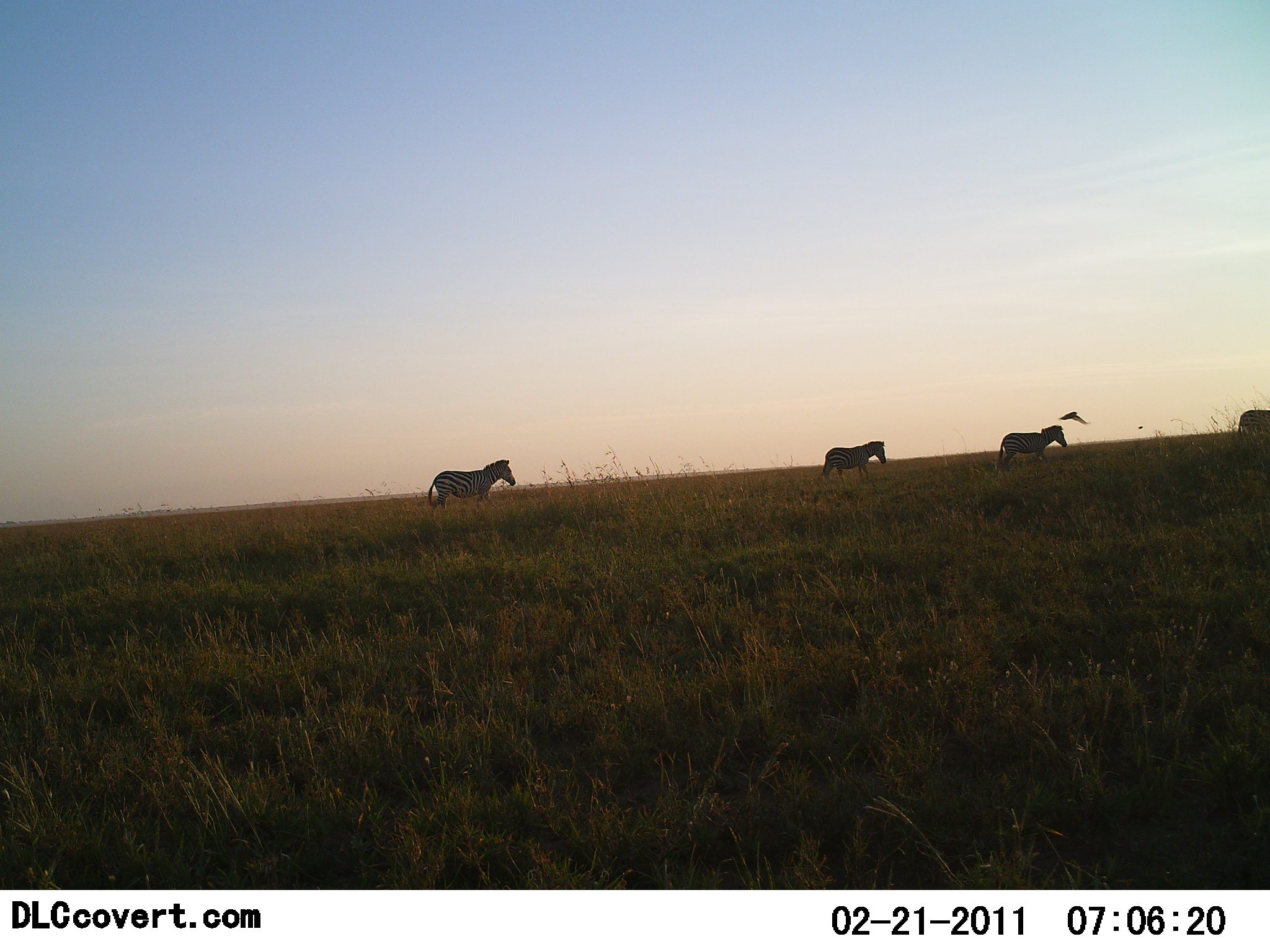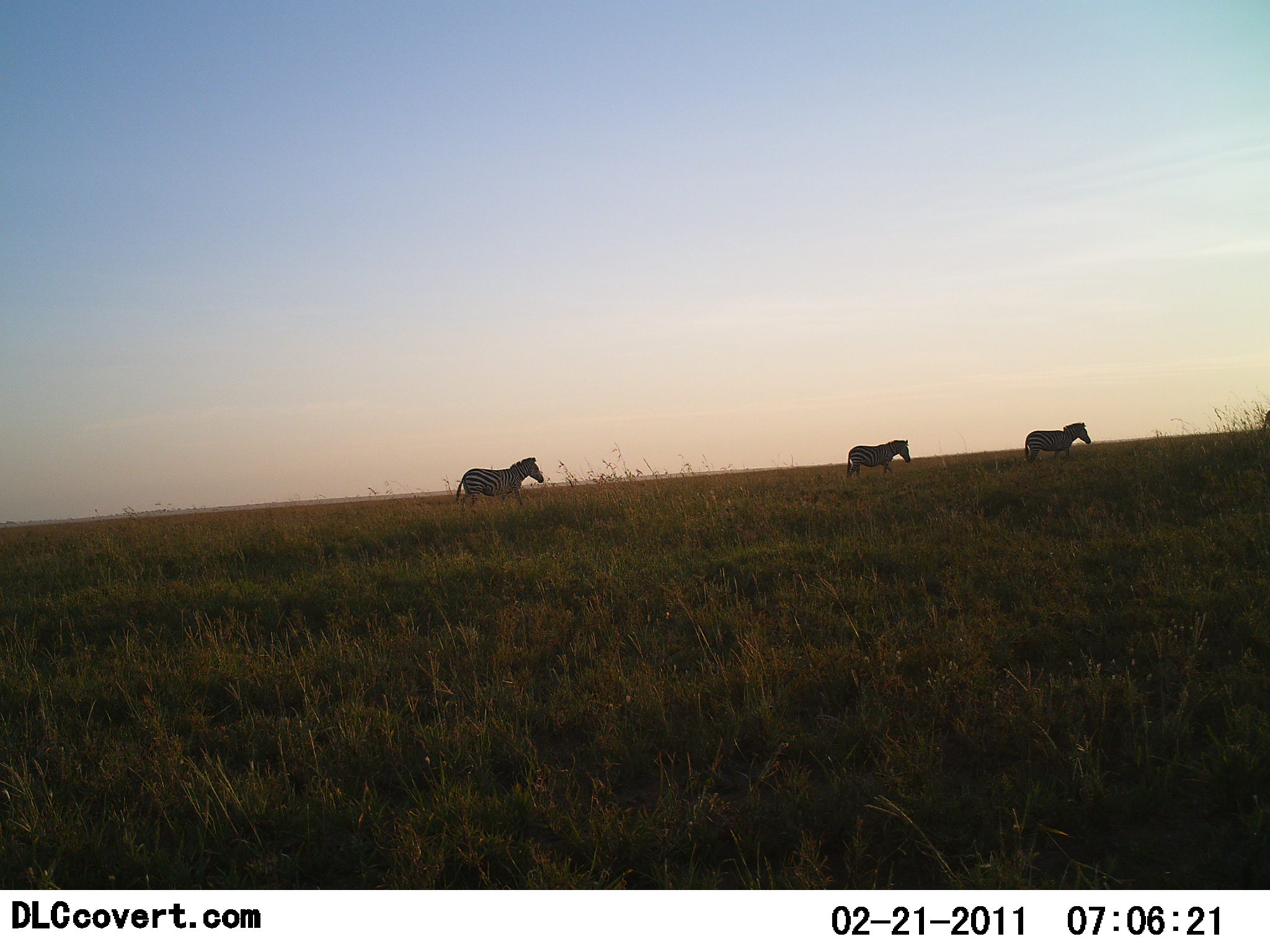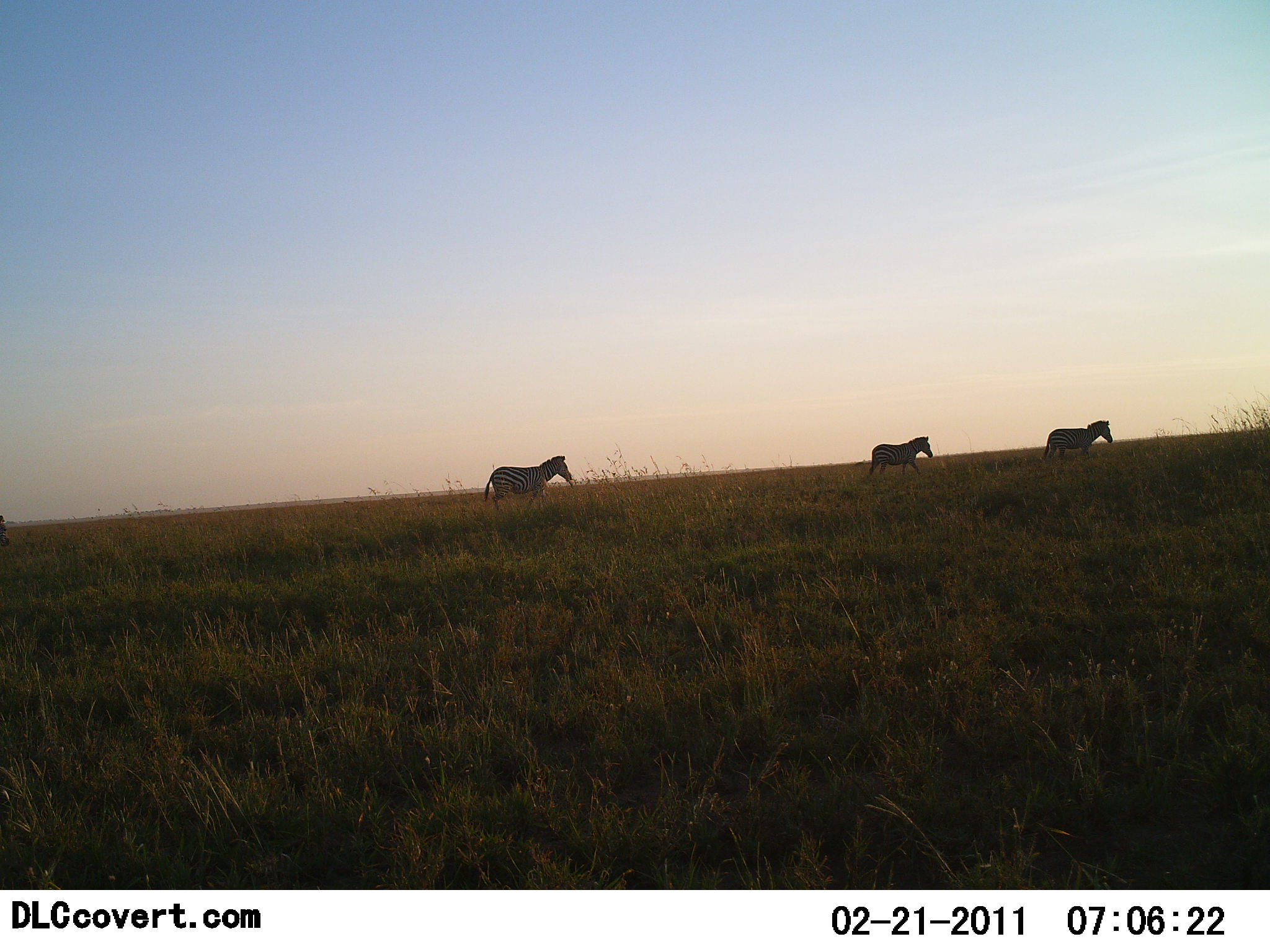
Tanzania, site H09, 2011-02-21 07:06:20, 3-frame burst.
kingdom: Animalia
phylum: Chordata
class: Mammalia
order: Perissodactyla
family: Equidae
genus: Equus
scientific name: Equus quagga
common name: plains zebra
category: zebra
Zebra (plains zebra) (Equus quagga), count 4. Behavior (volunteer vote fractions): standing 6%, resting 0%, moving 100%, interacting 0%. Young present (vote fraction): 6%. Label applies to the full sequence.